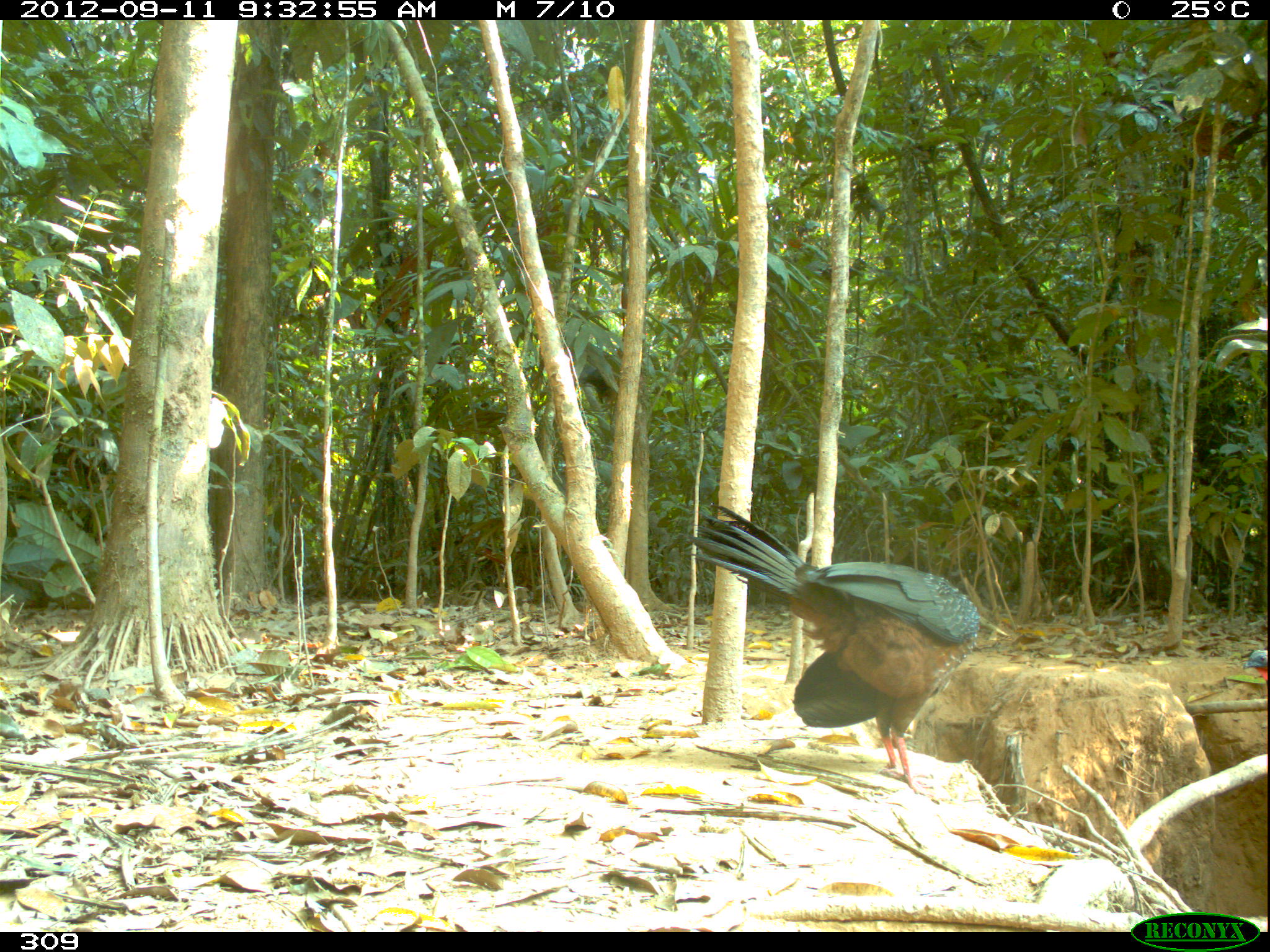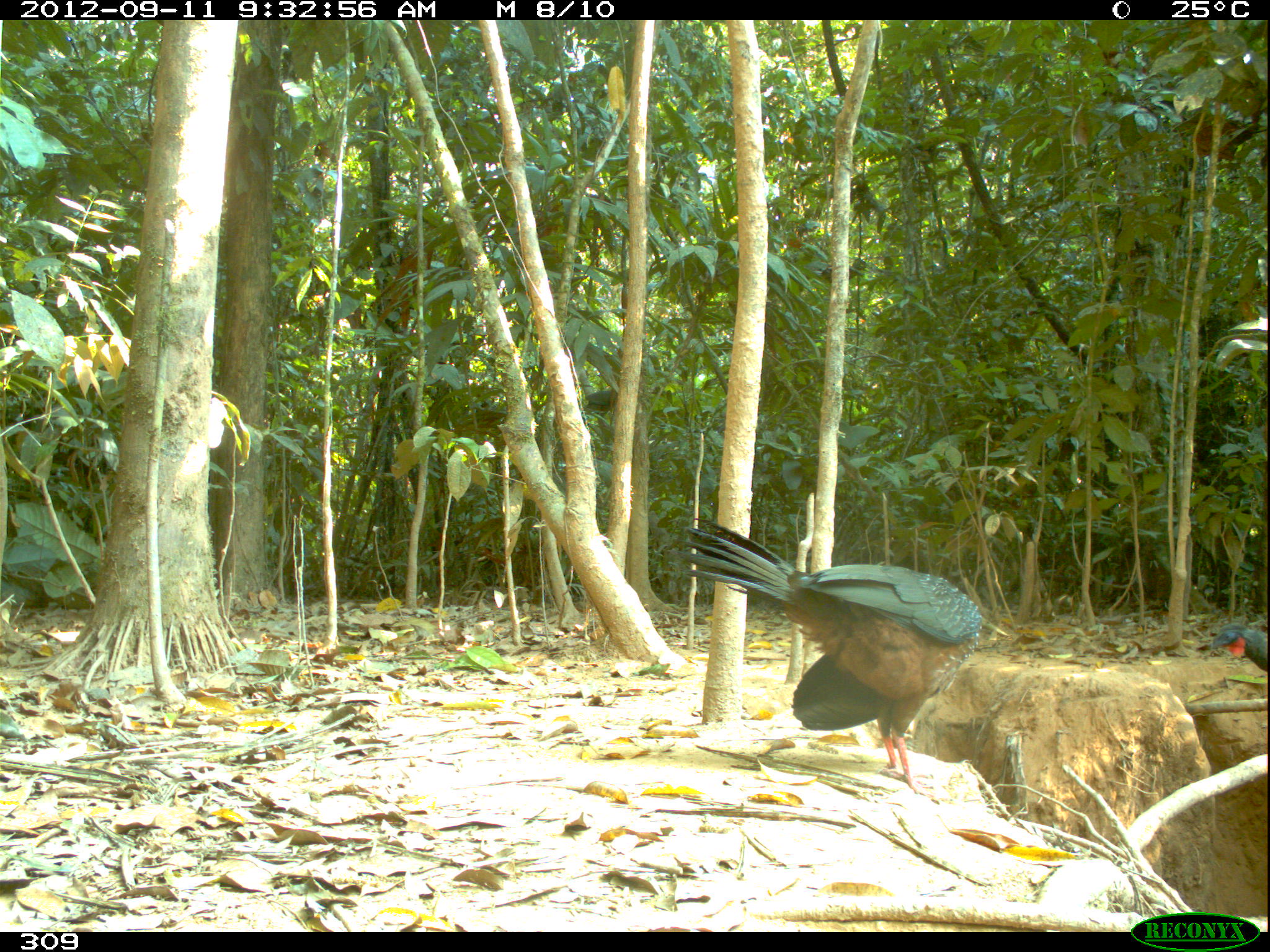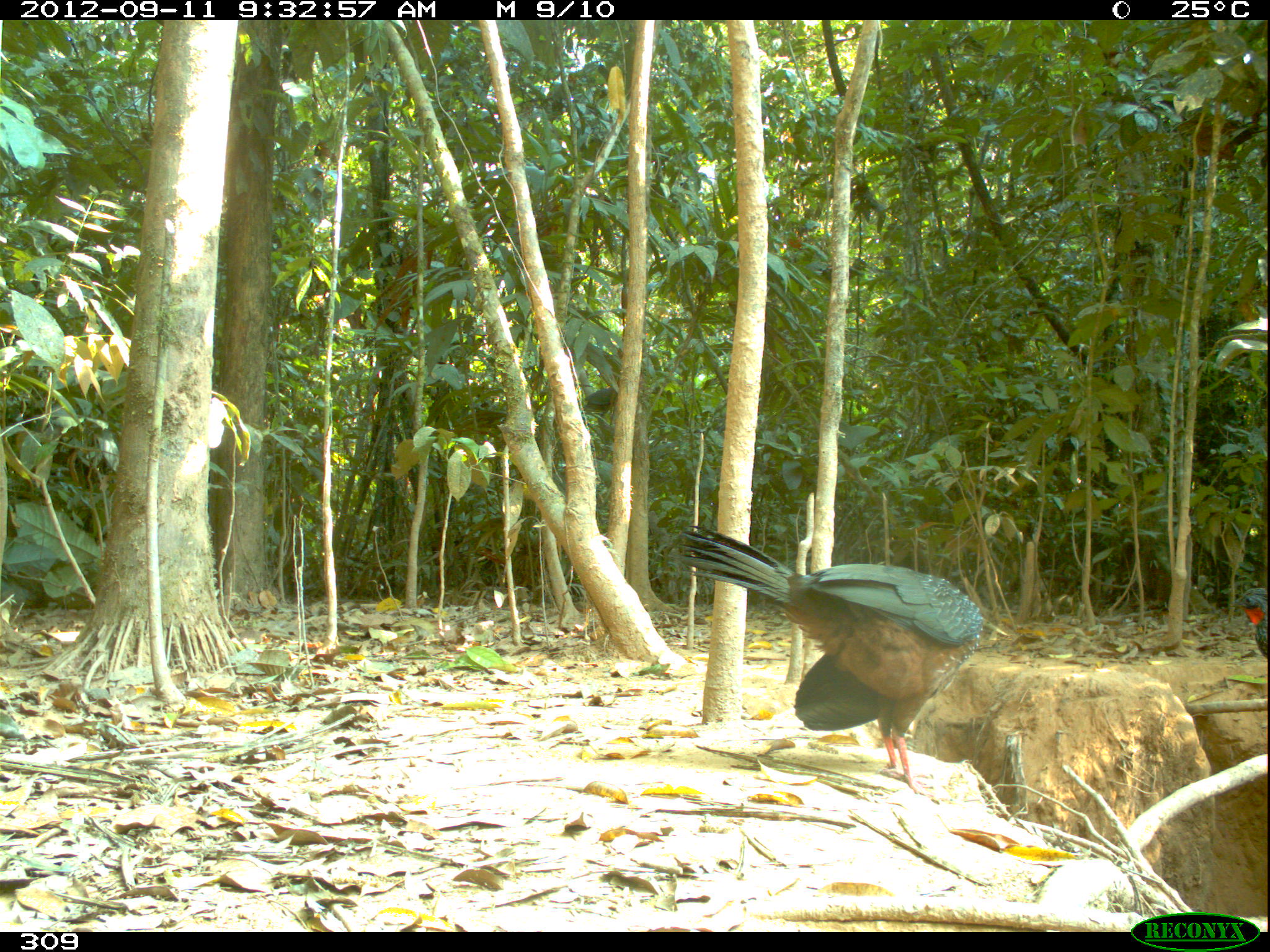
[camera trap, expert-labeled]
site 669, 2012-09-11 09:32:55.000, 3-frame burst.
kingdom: Animalia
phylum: Chordata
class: Aves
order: Galliformes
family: Cracidae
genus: Penelope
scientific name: Penelope jacquacu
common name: spix's guan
Penelope jacquacu (spix's guan).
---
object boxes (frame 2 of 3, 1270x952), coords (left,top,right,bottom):
penelope jacquacu: (678,516,982,805); (1201,622,1270,671)